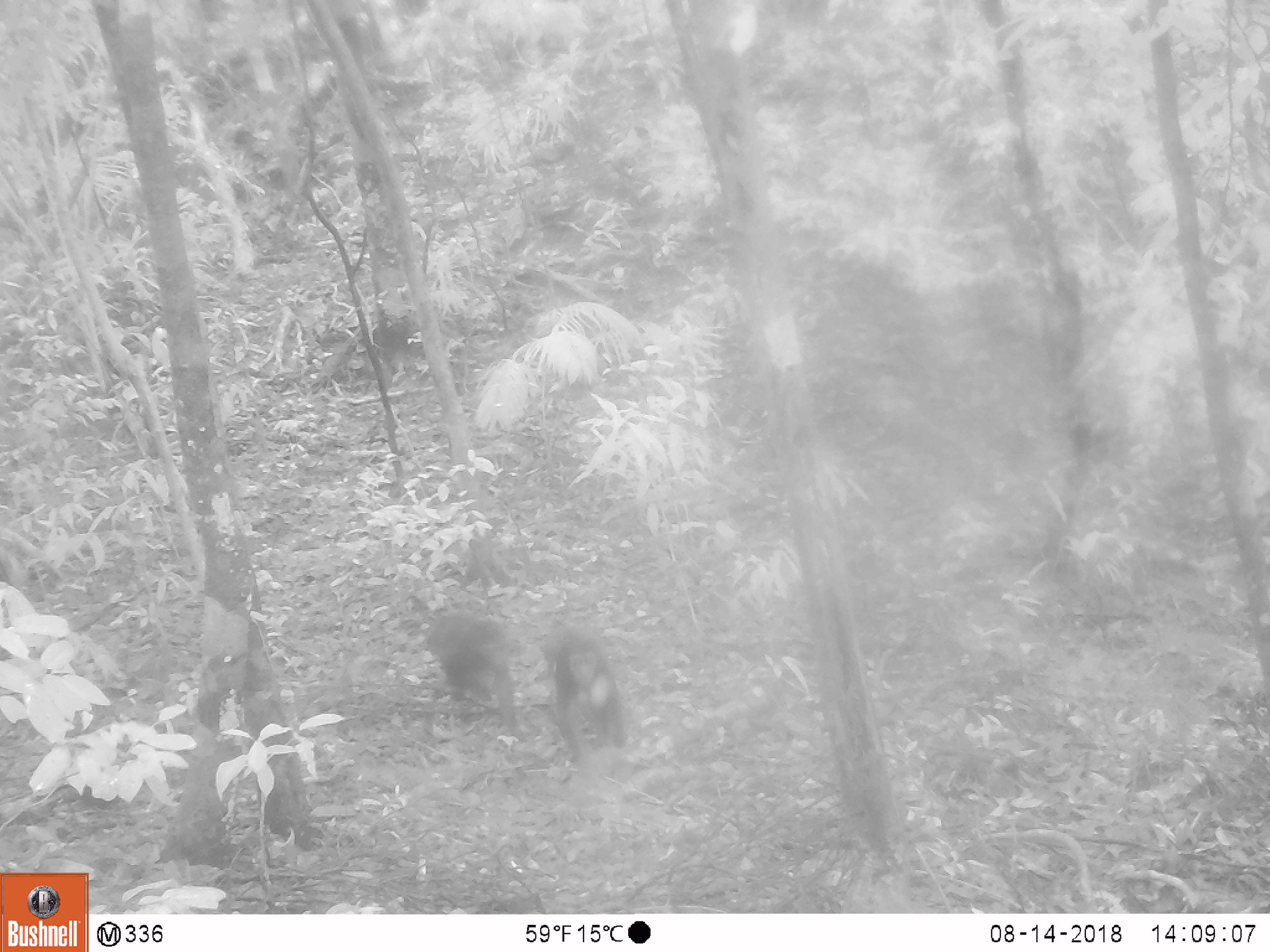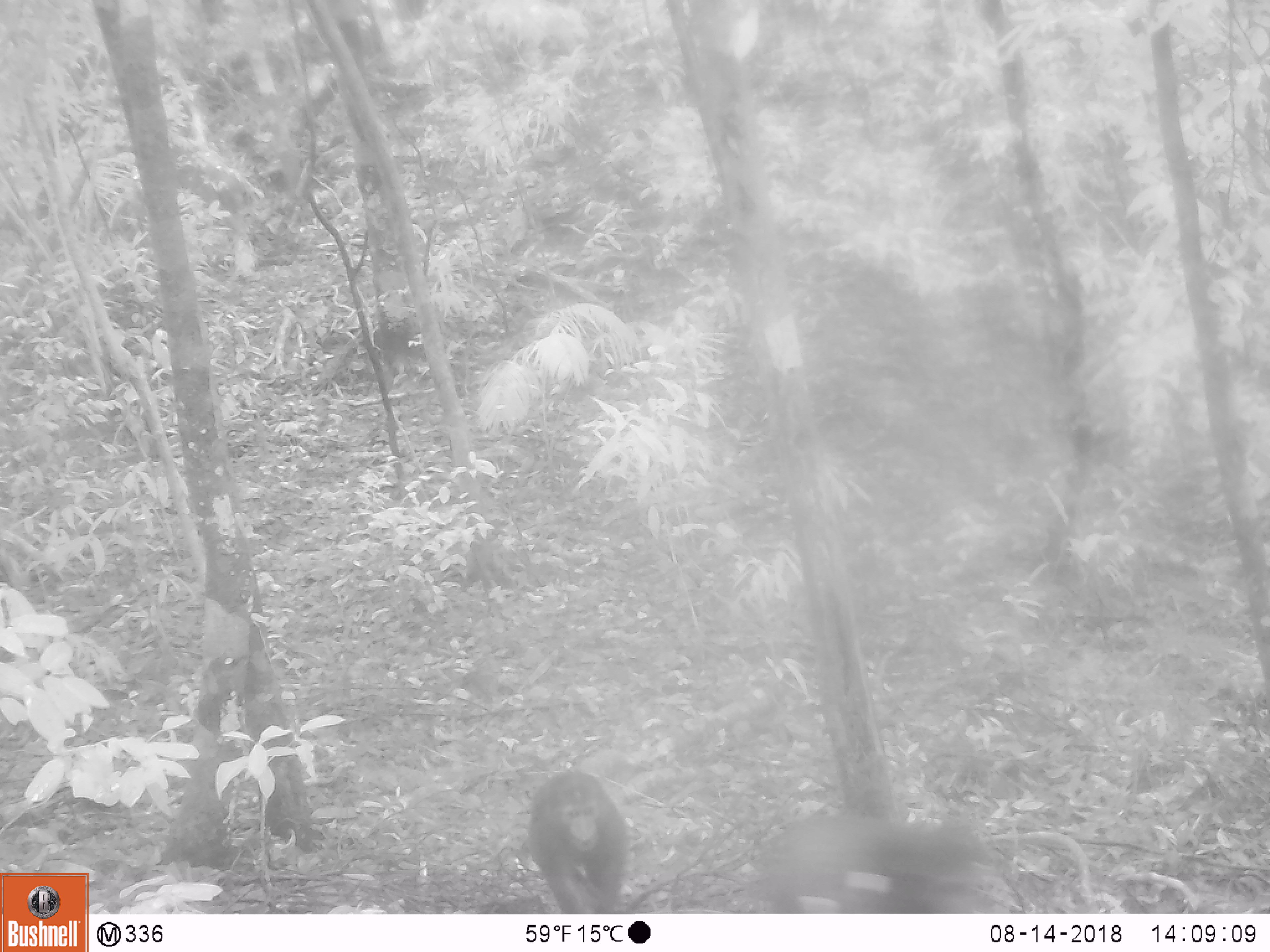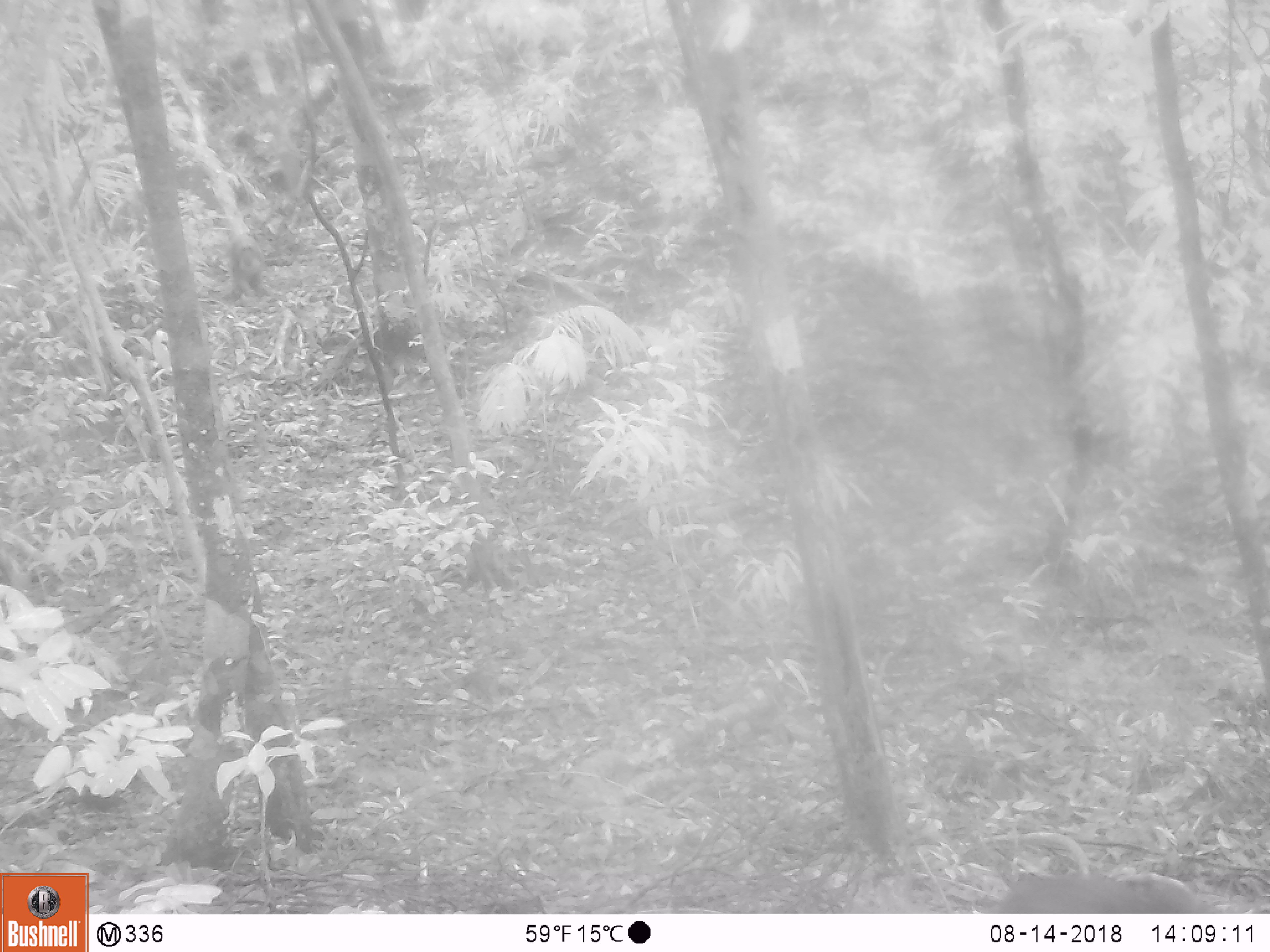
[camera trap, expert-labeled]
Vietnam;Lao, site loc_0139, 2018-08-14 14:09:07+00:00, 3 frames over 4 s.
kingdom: Animalia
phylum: Chordata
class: Mammalia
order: Primates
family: Cercopithecidae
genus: Macaca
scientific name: Macaca arctoides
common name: stump-tailed macaque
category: stump tailed macaque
Stump tailed macaque (stump-tailed macaque) (Macaca arctoides). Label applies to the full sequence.